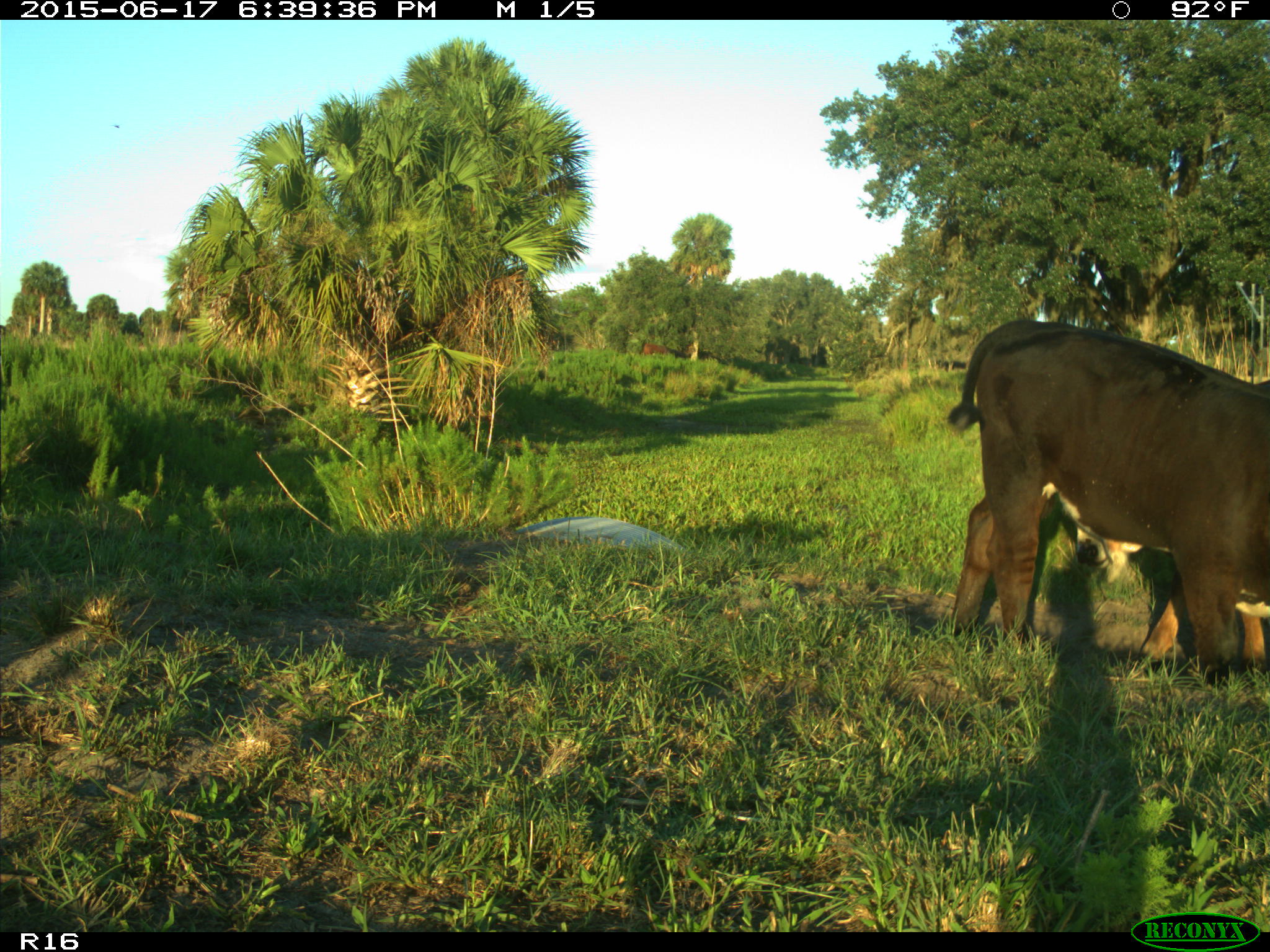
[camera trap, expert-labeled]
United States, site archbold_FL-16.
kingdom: Animalia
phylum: Chordata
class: Mammalia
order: Artiodactyla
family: Bovidae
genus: Bos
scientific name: Bos taurus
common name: domestic cow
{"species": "Bos taurus (domestic cow)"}